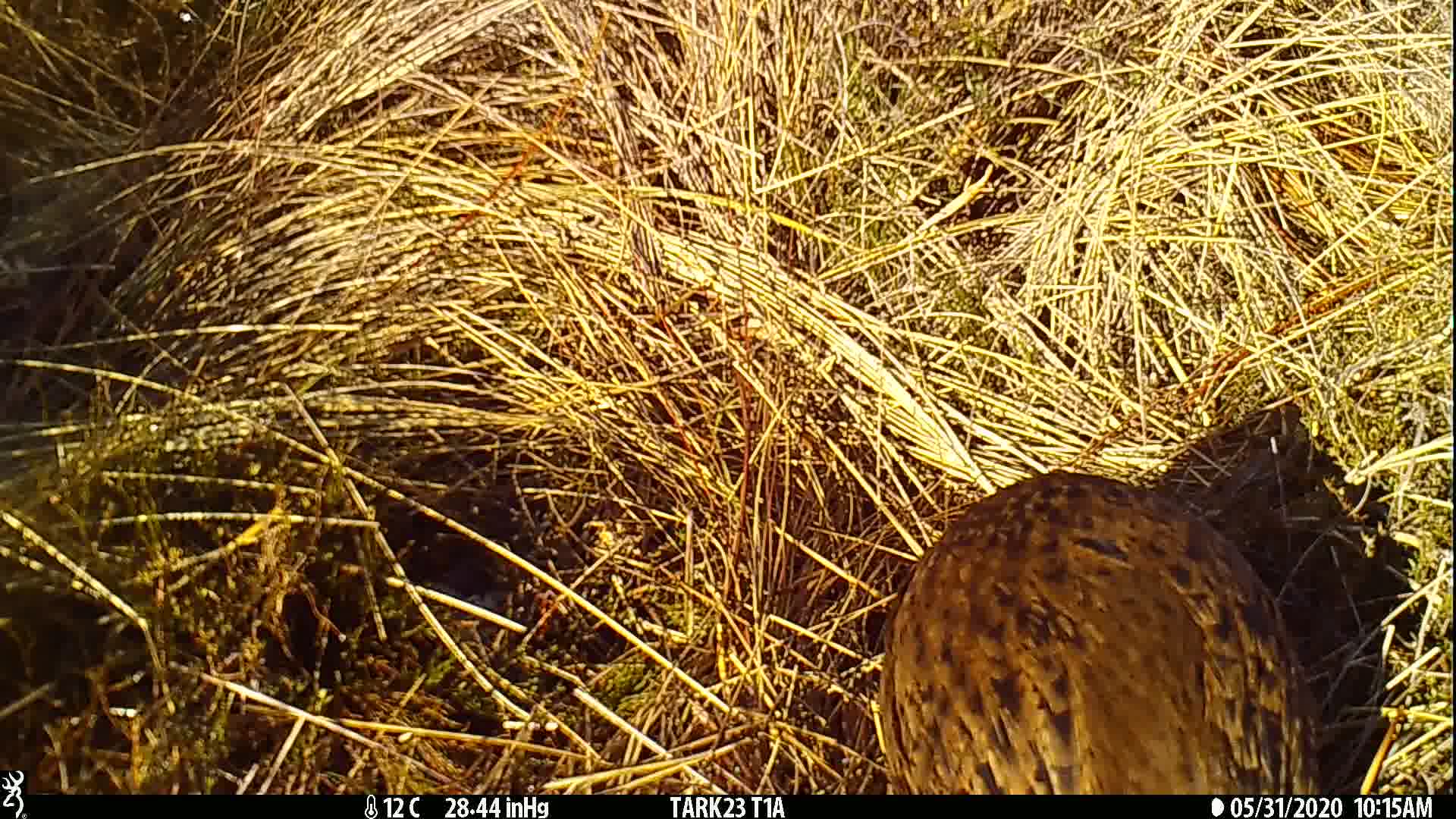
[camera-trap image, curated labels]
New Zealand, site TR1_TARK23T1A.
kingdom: Animalia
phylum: Chordata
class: Aves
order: Gruiformes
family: Rallidae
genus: Gallirallus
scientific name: Gallirallus australis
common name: weka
Weka (Gallirallus australis).